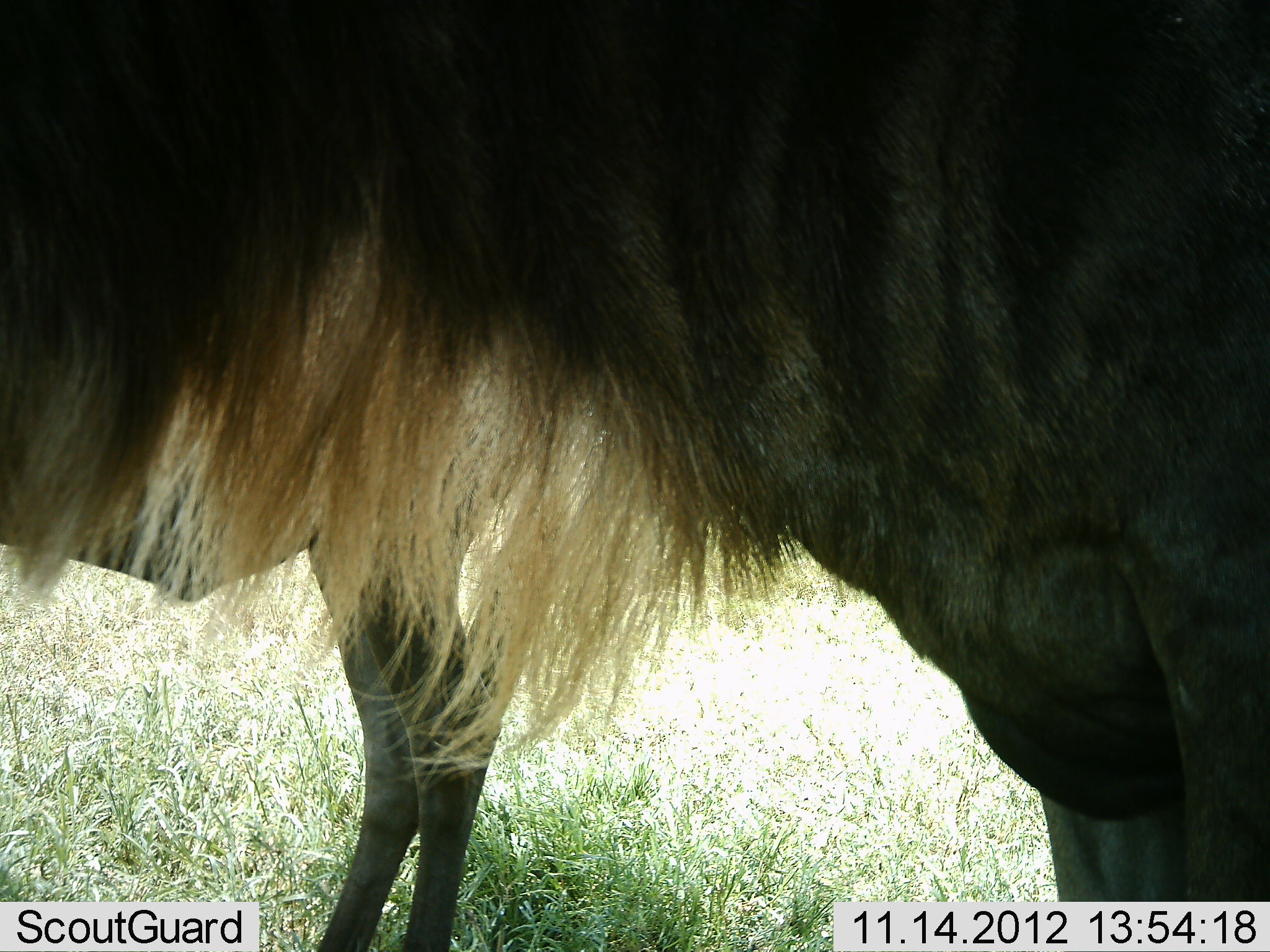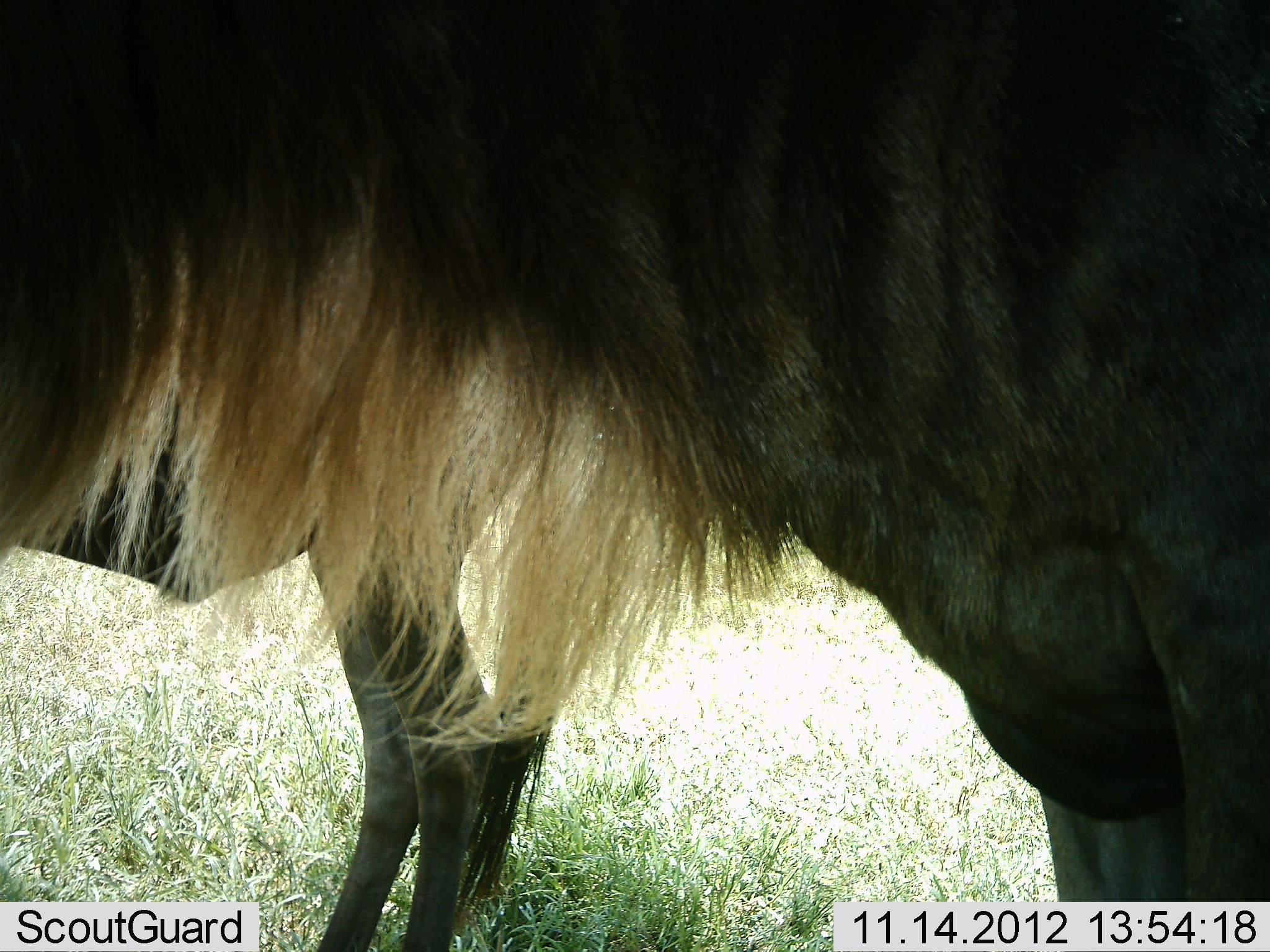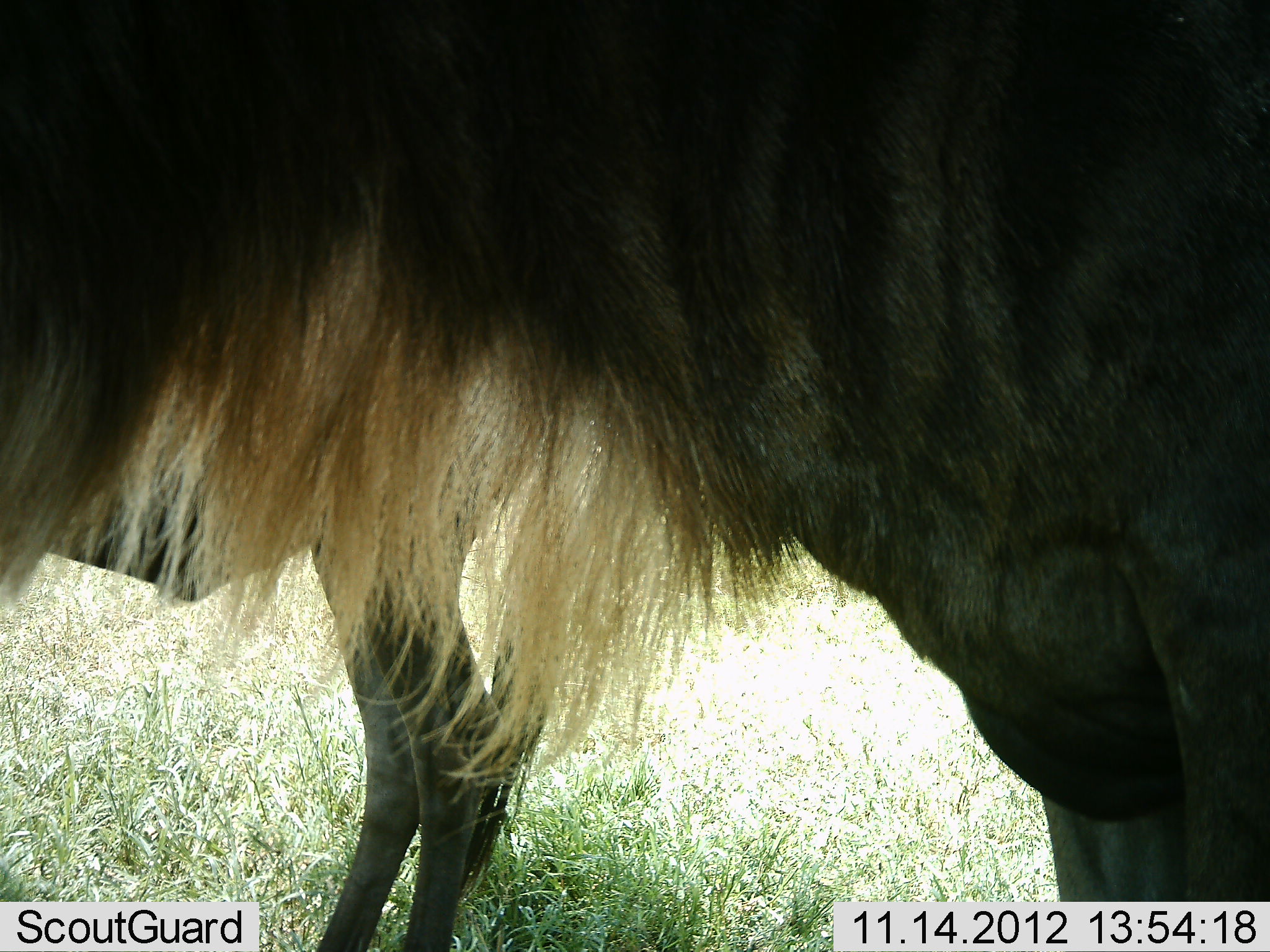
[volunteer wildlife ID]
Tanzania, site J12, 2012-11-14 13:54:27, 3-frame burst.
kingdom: Animalia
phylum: Chordata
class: Mammalia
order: Artiodactyla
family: Bovidae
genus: Connochaetes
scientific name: Connochaetes taurinus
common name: blue wildebeest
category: wildebeest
Wildebeest (blue wildebeest) (Connochaetes taurinus), count 2. Behavior (volunteer vote fractions): standing 100%, resting 0%, moving 0%, interacting 0%. Young present (vote fraction): 0%. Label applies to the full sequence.